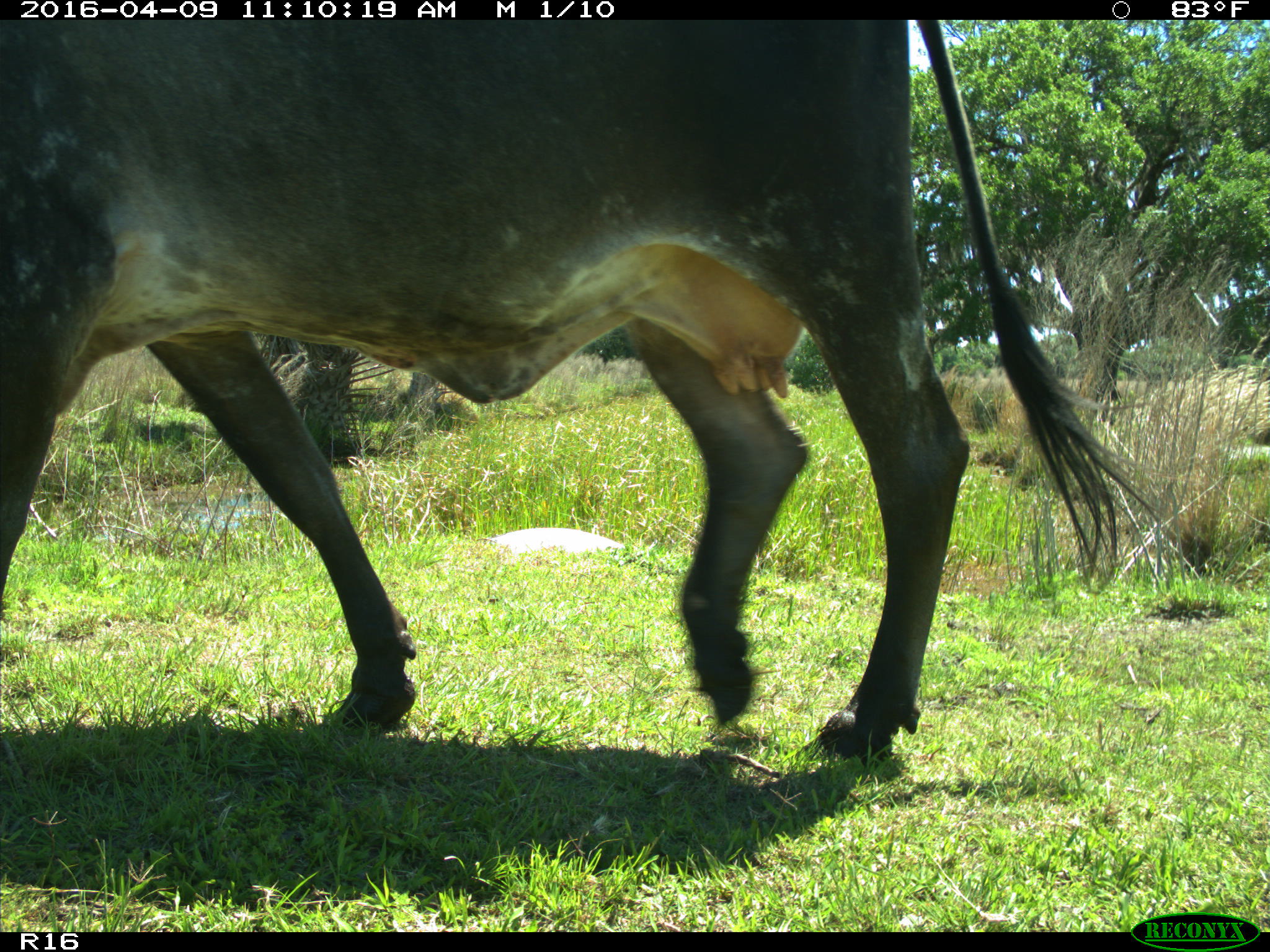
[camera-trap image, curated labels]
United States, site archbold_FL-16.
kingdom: Animalia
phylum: Chordata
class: Mammalia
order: Artiodactyla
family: Bovidae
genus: Bos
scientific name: Bos taurus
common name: domestic cow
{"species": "Bos taurus (domestic cow)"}